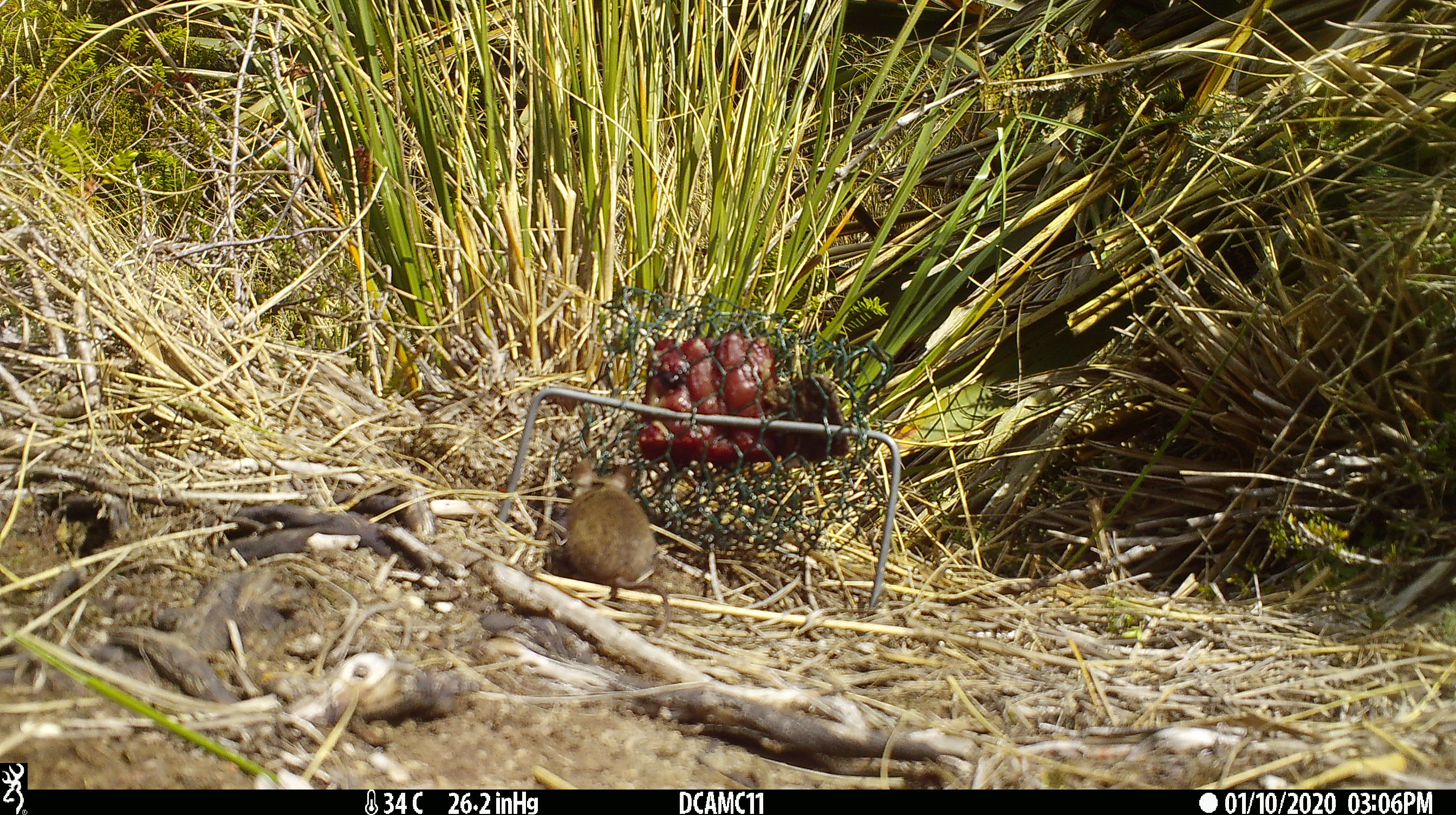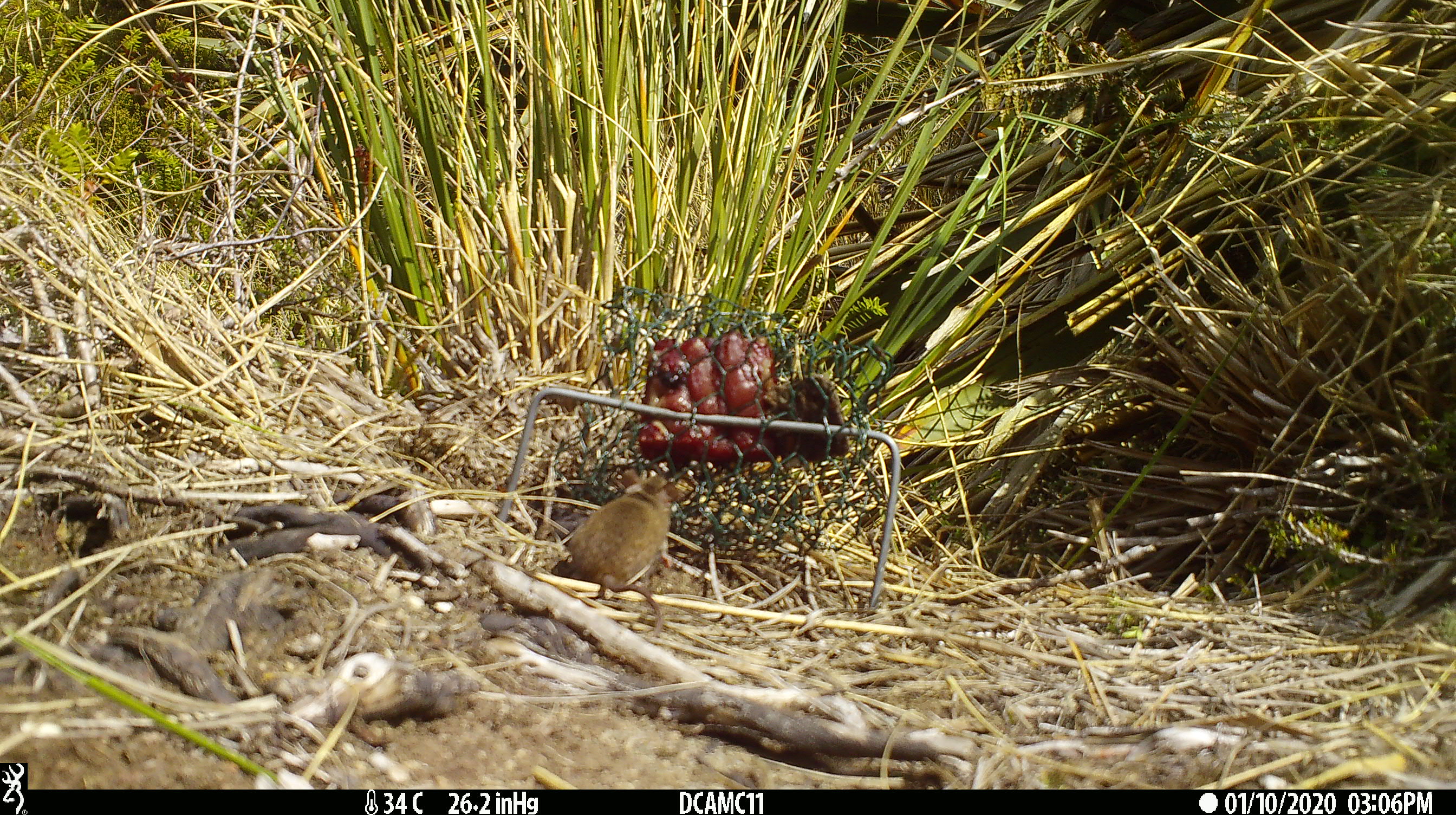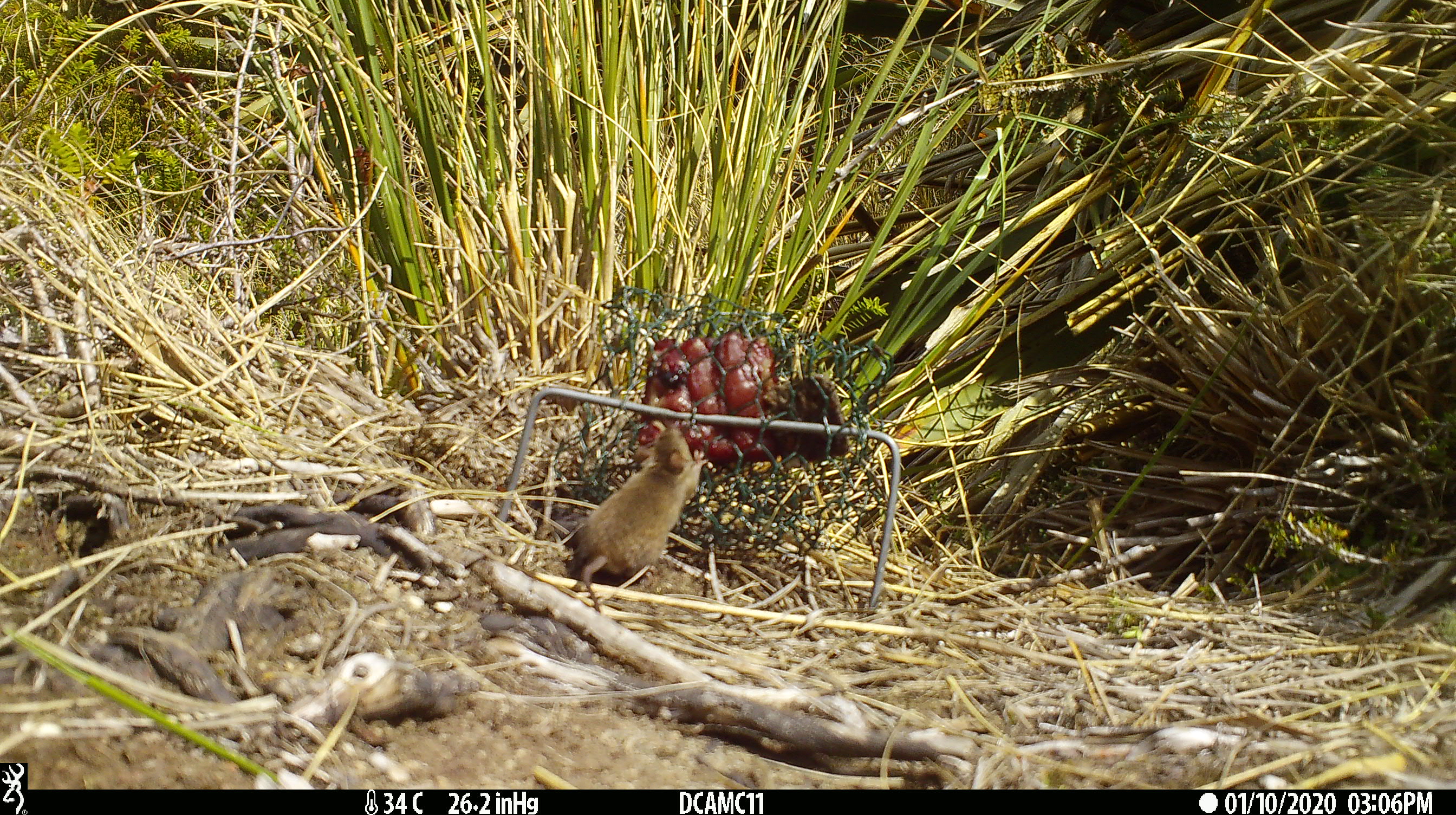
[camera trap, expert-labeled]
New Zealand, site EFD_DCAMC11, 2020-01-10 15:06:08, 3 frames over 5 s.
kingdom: Animalia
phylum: Chordata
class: Mammalia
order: Rodentia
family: Muridae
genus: Mus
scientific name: Mus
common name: mouse